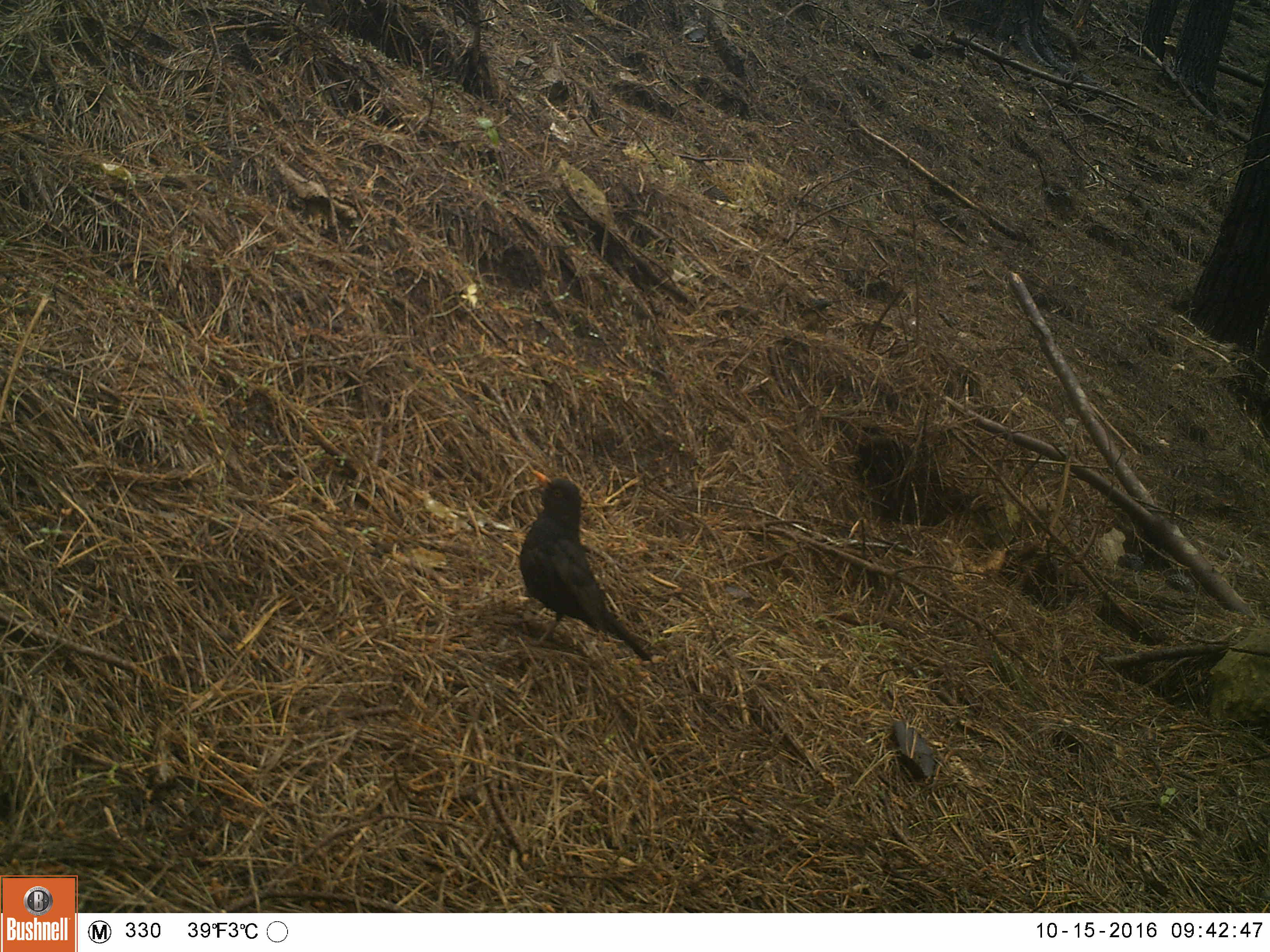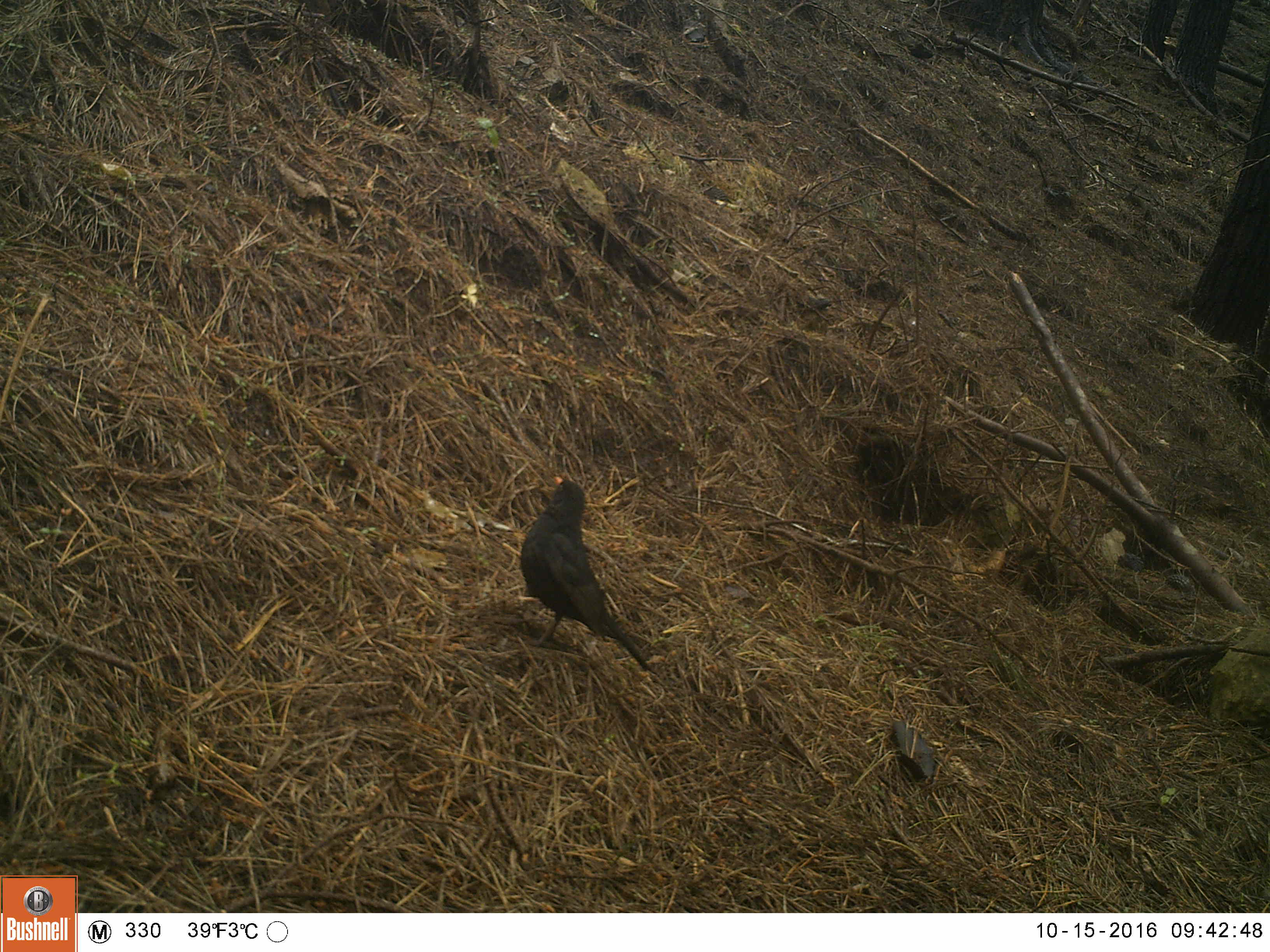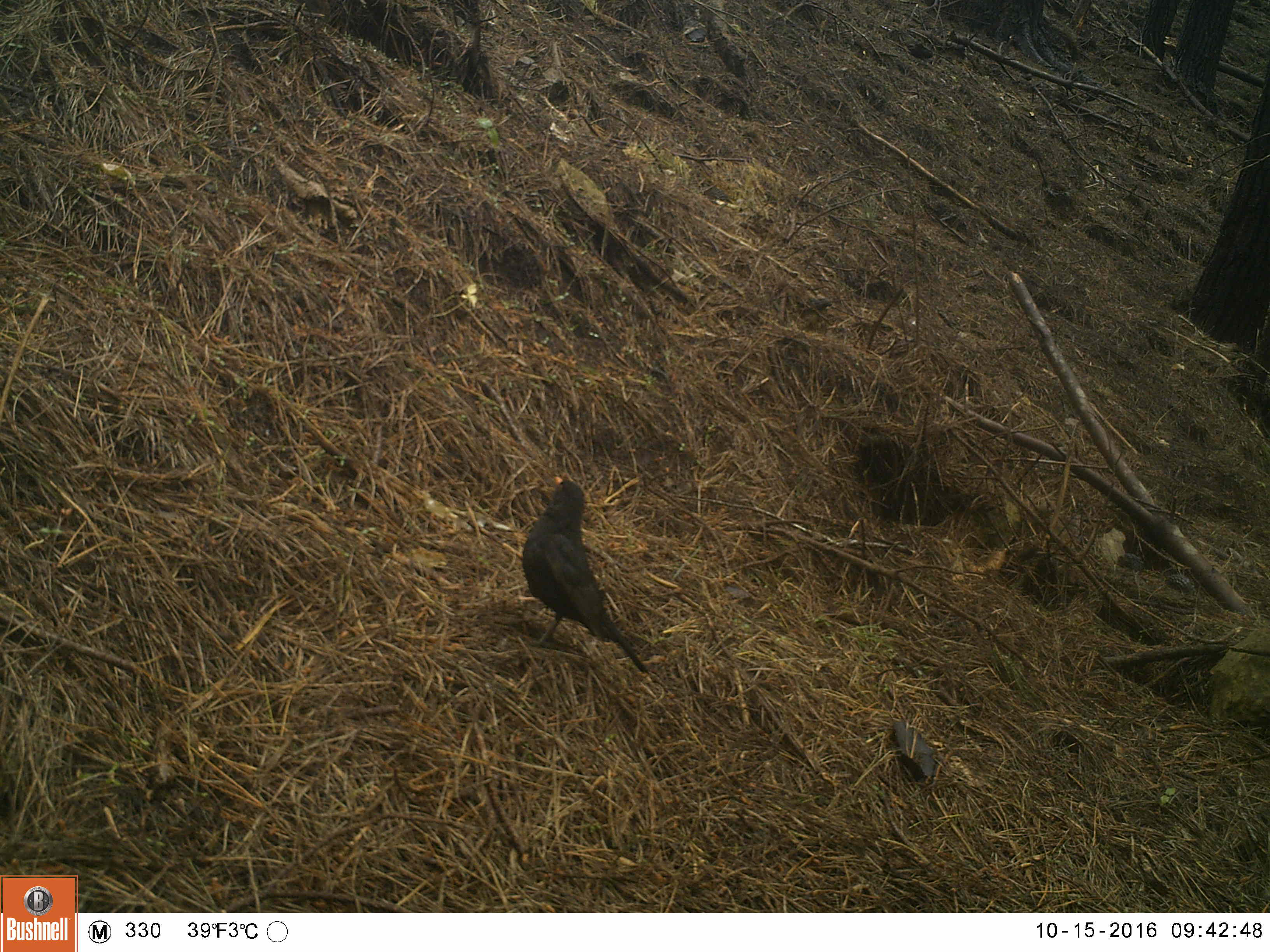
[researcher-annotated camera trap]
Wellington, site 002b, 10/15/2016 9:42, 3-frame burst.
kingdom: Animalia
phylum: Chordata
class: Aves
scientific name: Aves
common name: bird